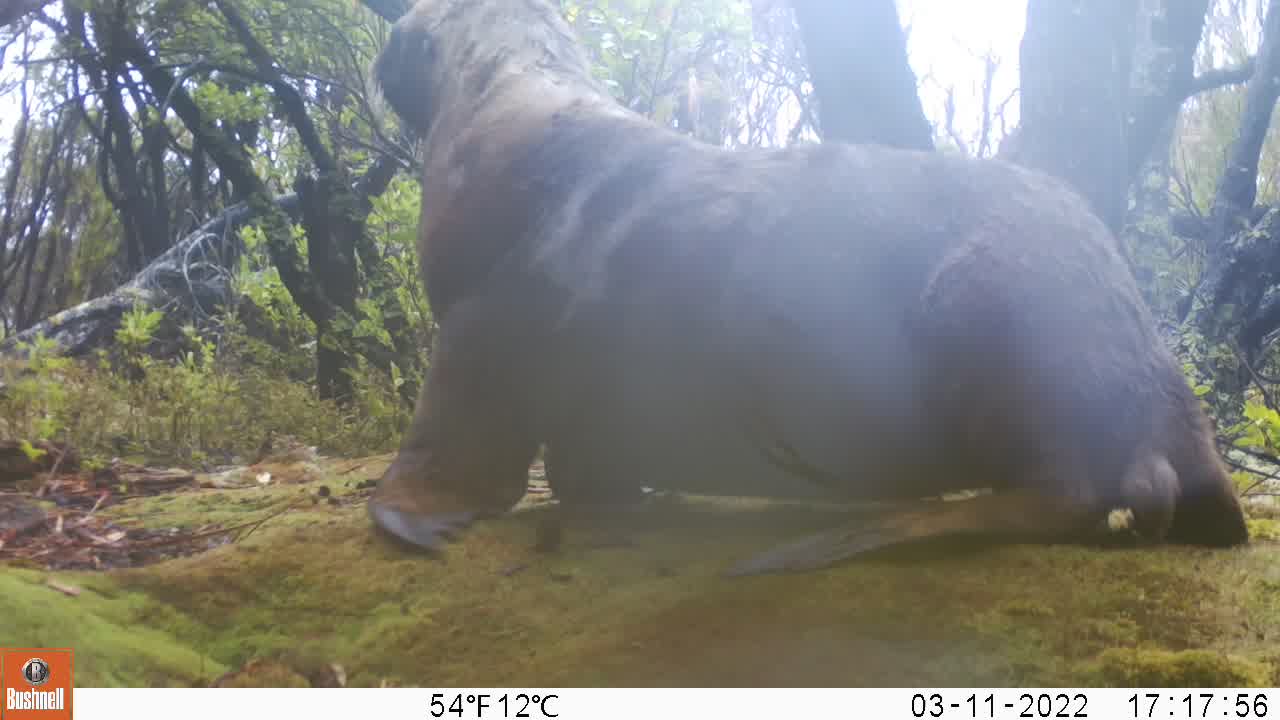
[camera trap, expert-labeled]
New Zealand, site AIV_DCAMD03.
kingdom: Animalia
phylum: Chordata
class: Mammalia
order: Carnivora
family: Otariidae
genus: Phocarctos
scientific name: Phocarctos hookeri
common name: new zealand sea lion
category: sealion